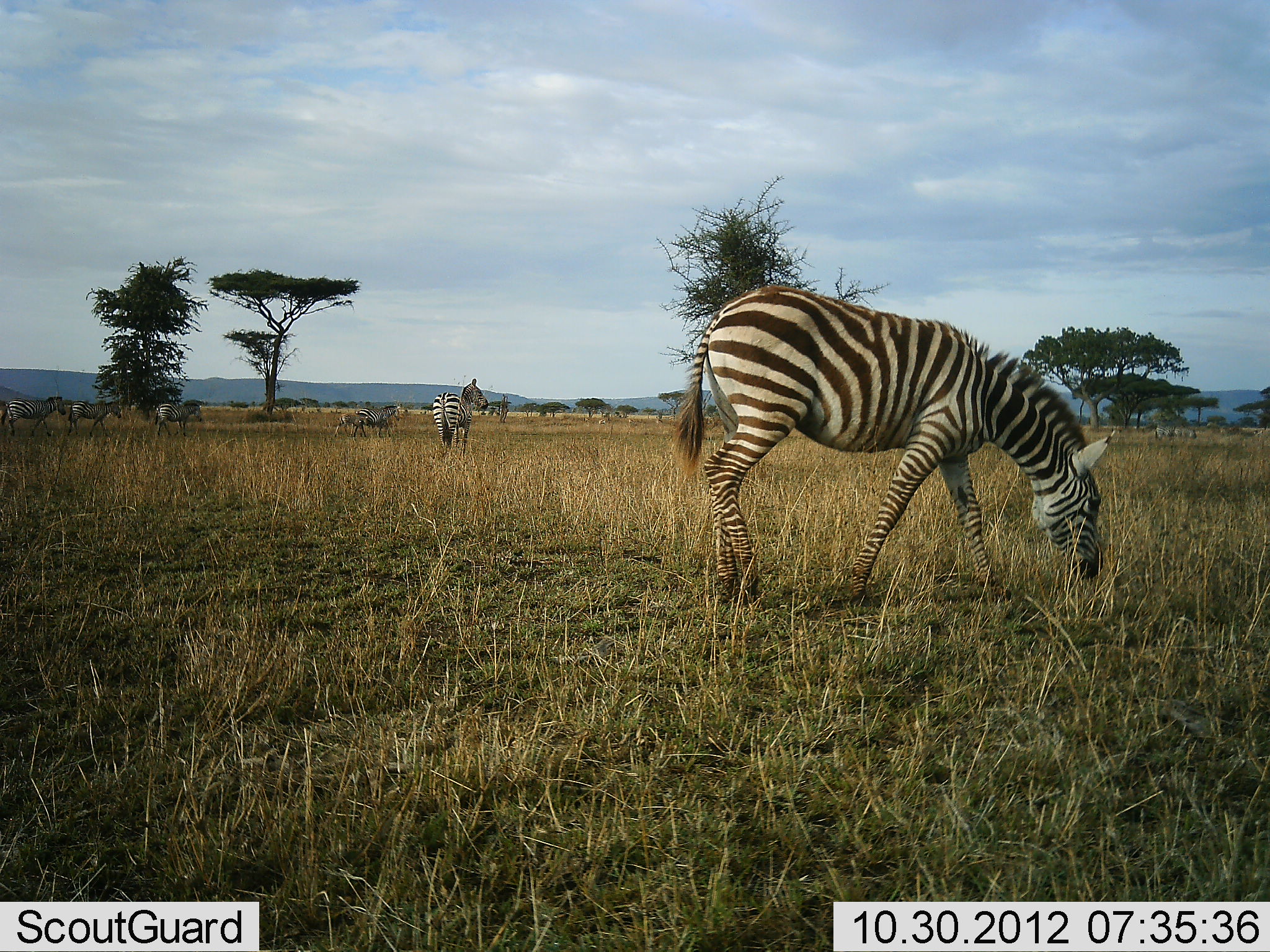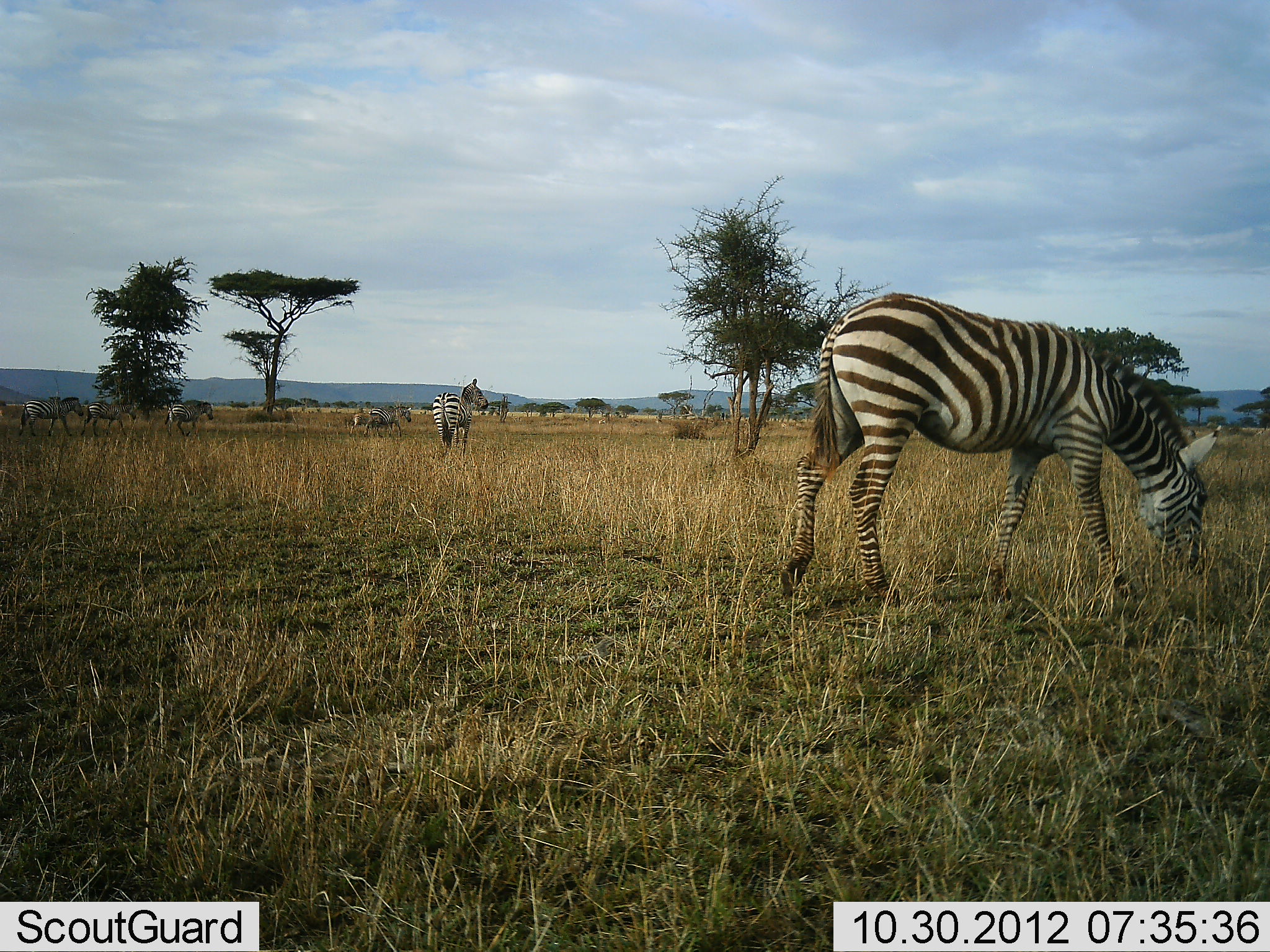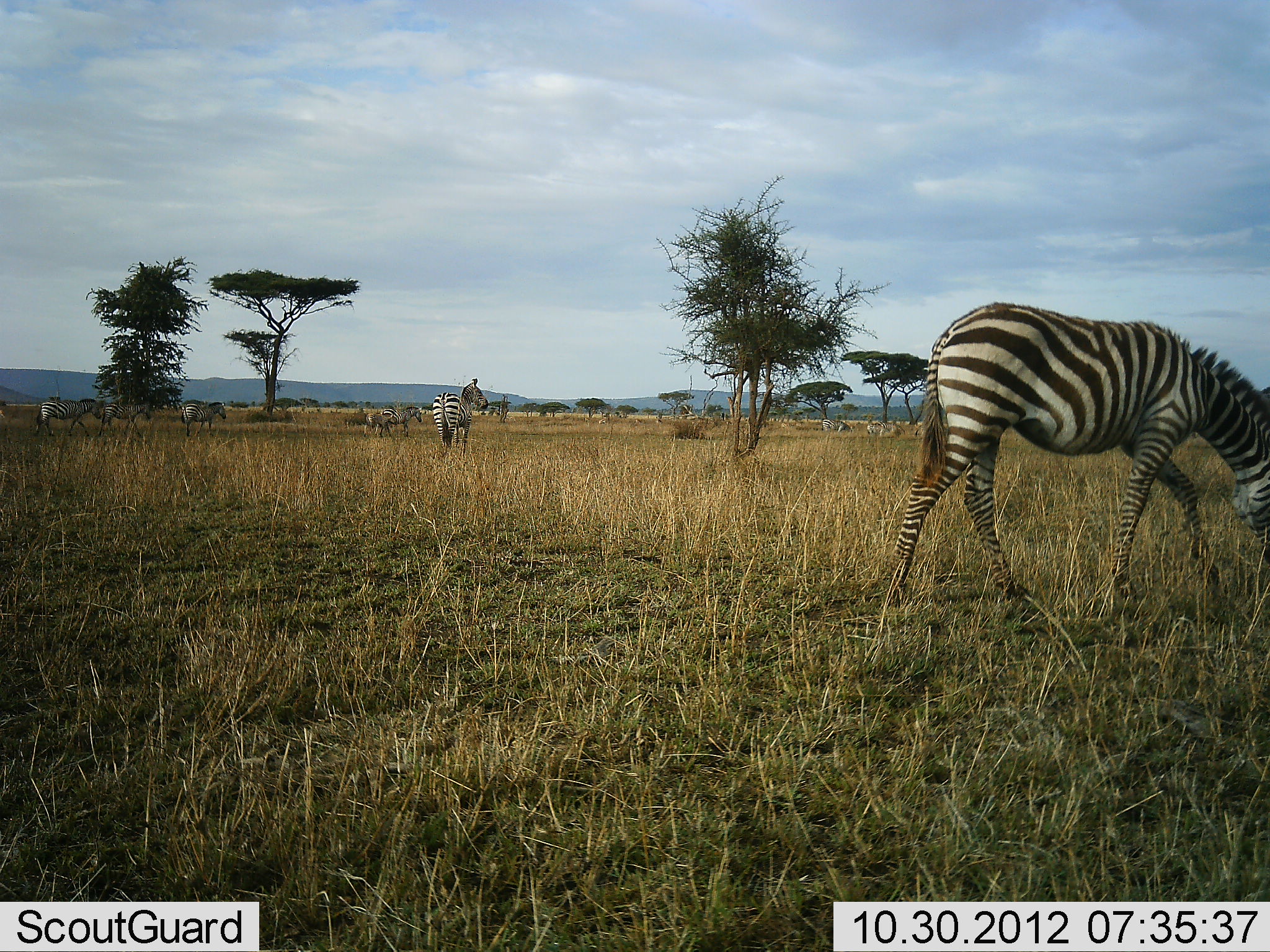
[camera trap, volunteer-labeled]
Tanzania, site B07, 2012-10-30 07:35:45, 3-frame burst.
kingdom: Animalia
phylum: Chordata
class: Mammalia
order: Perissodactyla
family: Equidae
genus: Equus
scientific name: Equus quagga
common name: plains zebra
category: zebra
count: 6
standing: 91%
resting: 0%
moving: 82%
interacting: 0%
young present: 0%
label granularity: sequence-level